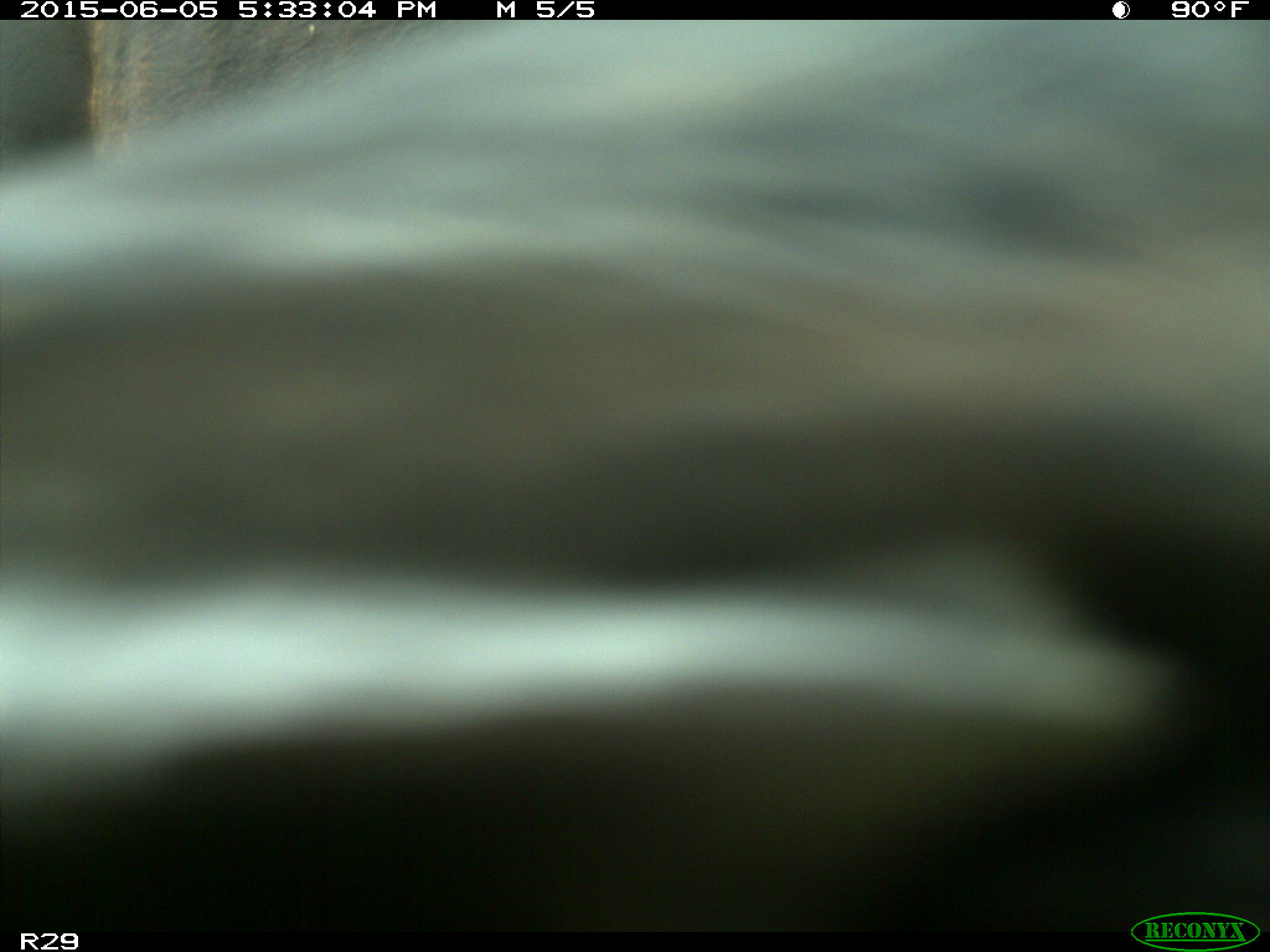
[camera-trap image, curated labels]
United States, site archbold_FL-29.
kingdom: Animalia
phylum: Chordata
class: Mammalia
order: Artiodactyla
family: Bovidae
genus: Bos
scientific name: Bos taurus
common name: domestic cow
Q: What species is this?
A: Bos taurus (domestic cow).